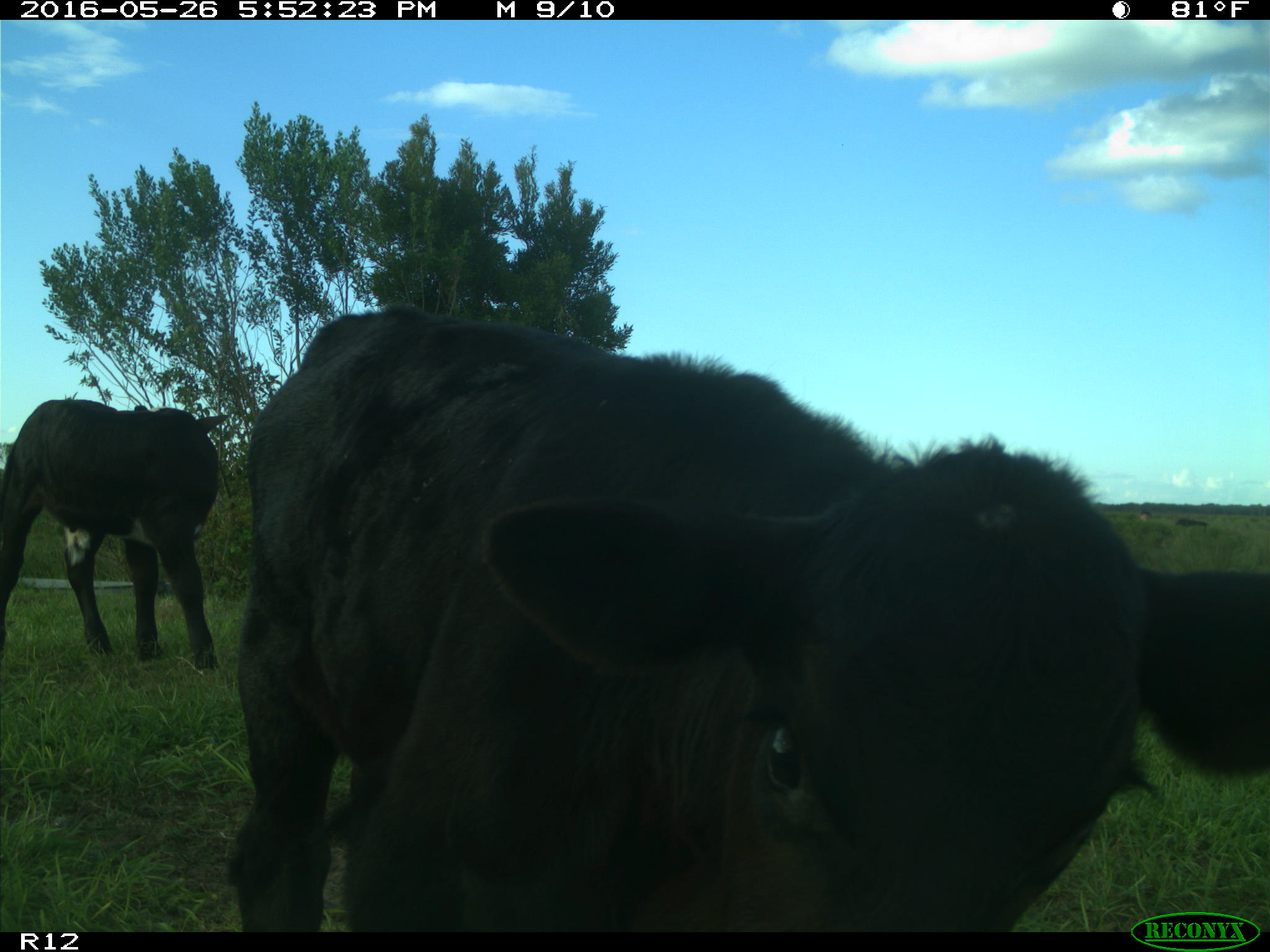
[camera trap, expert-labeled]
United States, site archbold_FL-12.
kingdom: Animalia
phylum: Chordata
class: Mammalia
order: Artiodactyla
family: Bovidae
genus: Bos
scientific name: Bos taurus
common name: domestic cow